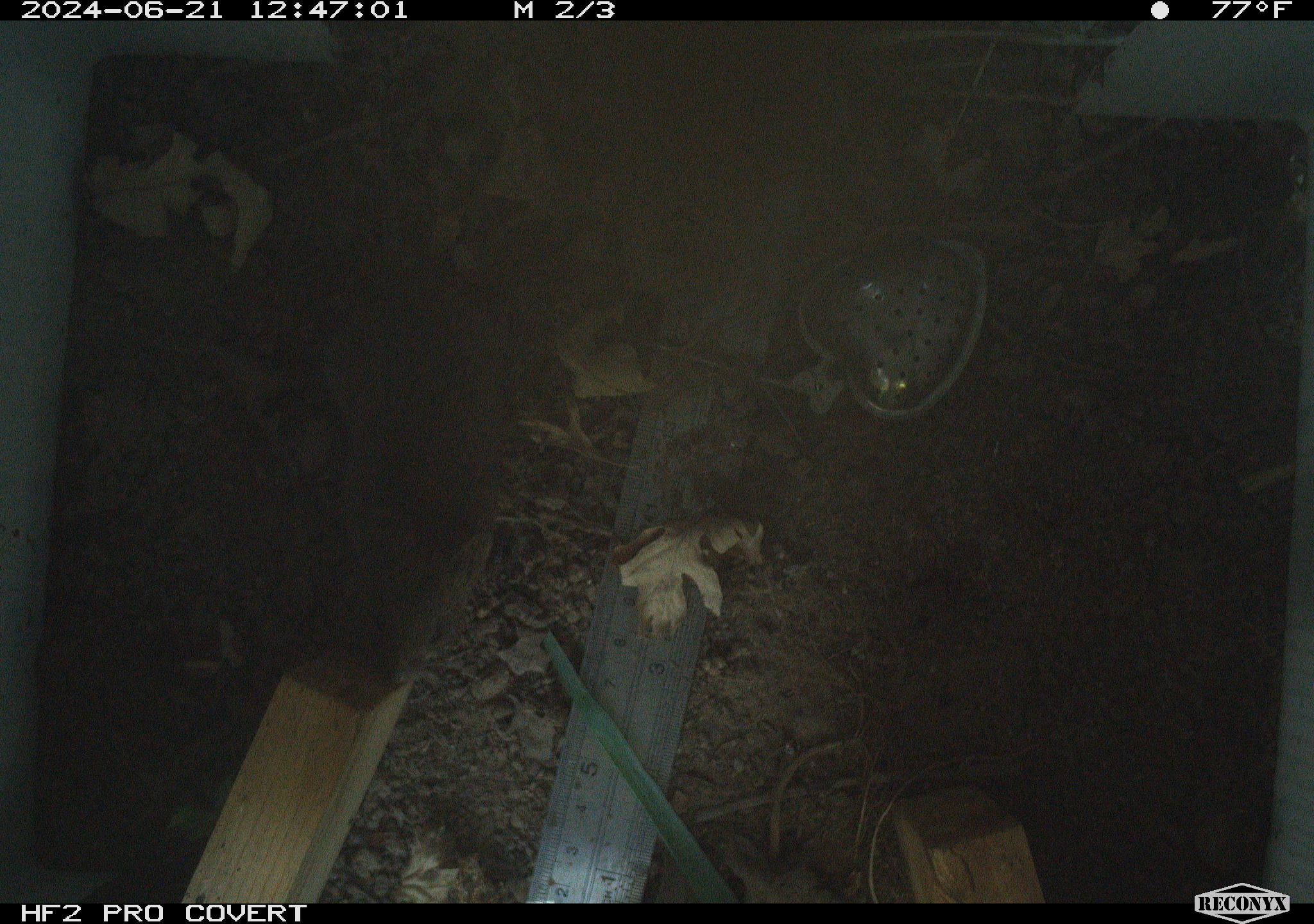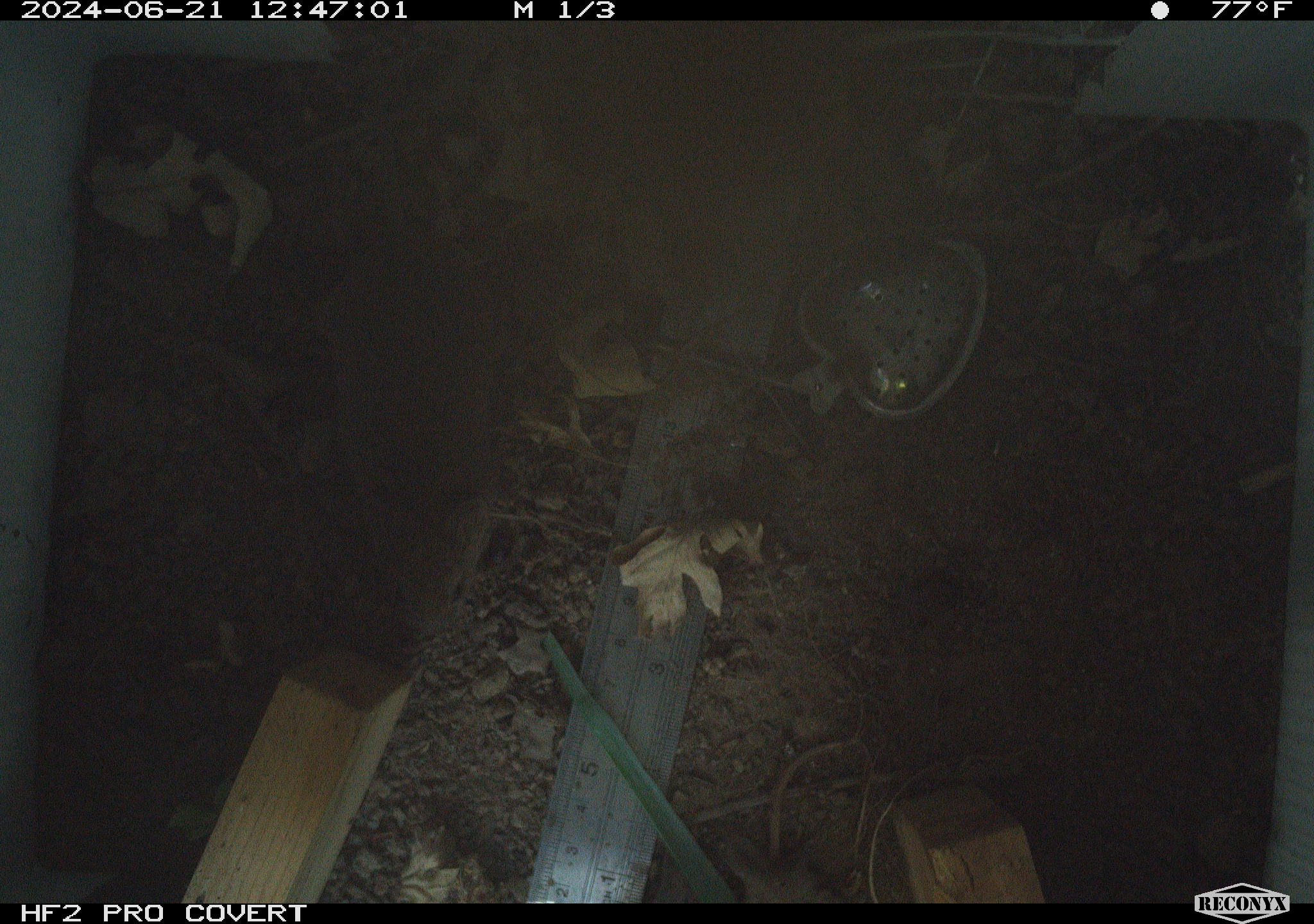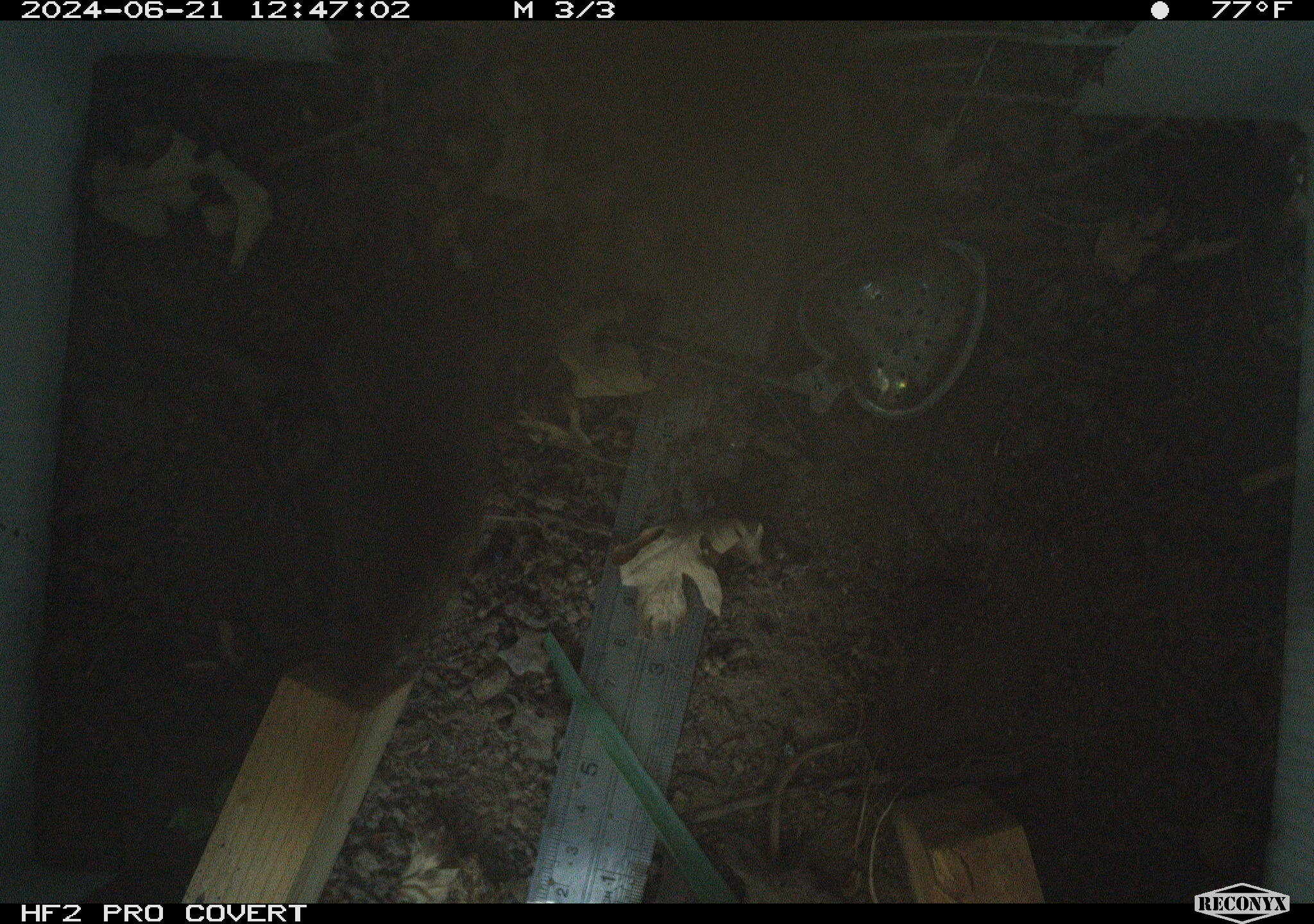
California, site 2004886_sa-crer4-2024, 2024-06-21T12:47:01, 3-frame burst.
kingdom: Animalia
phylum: Chordata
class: Mammalia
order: Rodentia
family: Cricetidae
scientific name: Arvicolinae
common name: voles, lemmings, and muskrats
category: arvicolinae subfamily